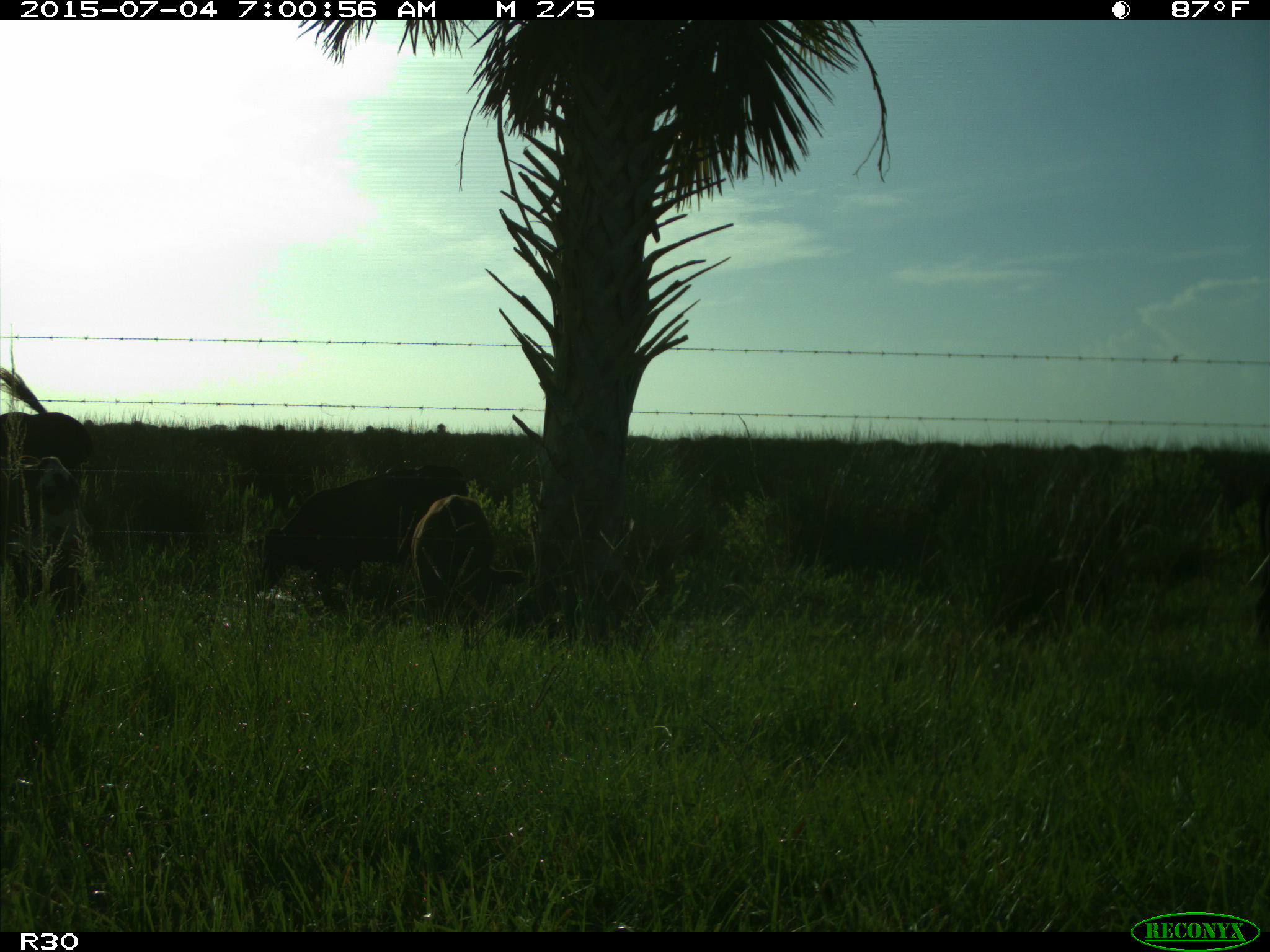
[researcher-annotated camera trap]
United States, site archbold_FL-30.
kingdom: Animalia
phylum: Chordata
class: Mammalia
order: Artiodactyla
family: Bovidae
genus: Bos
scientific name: Bos taurus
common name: domestic cow